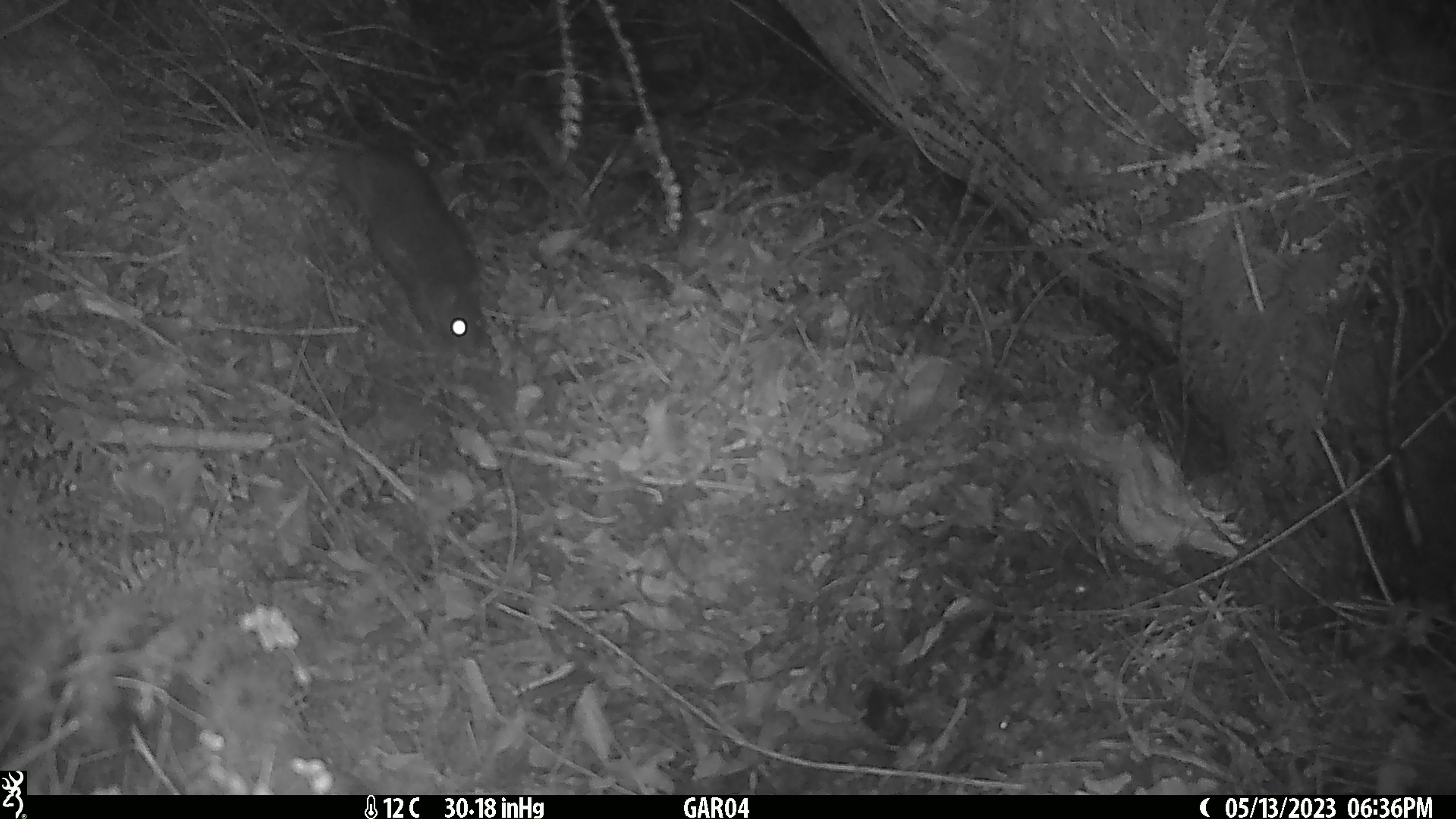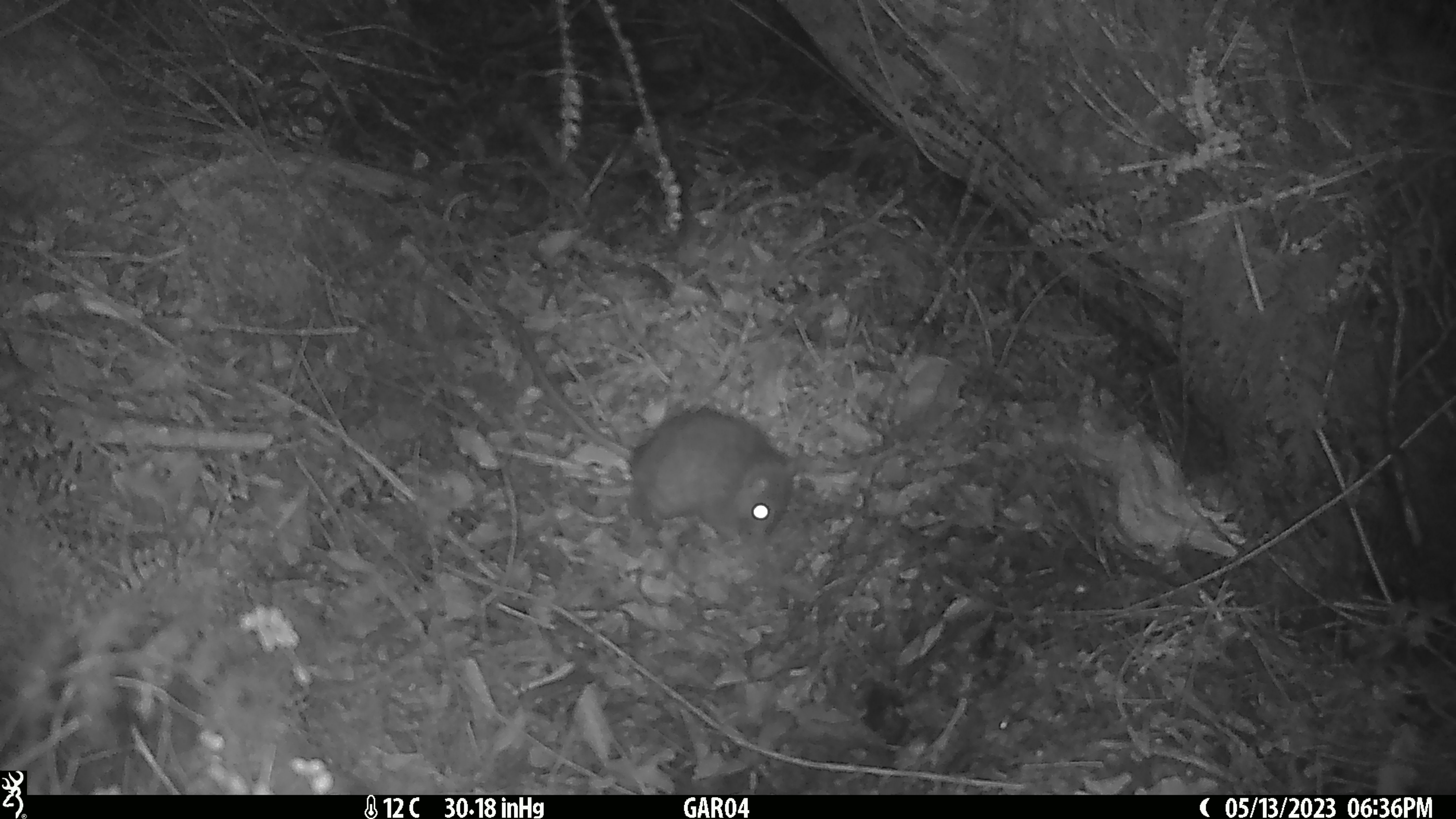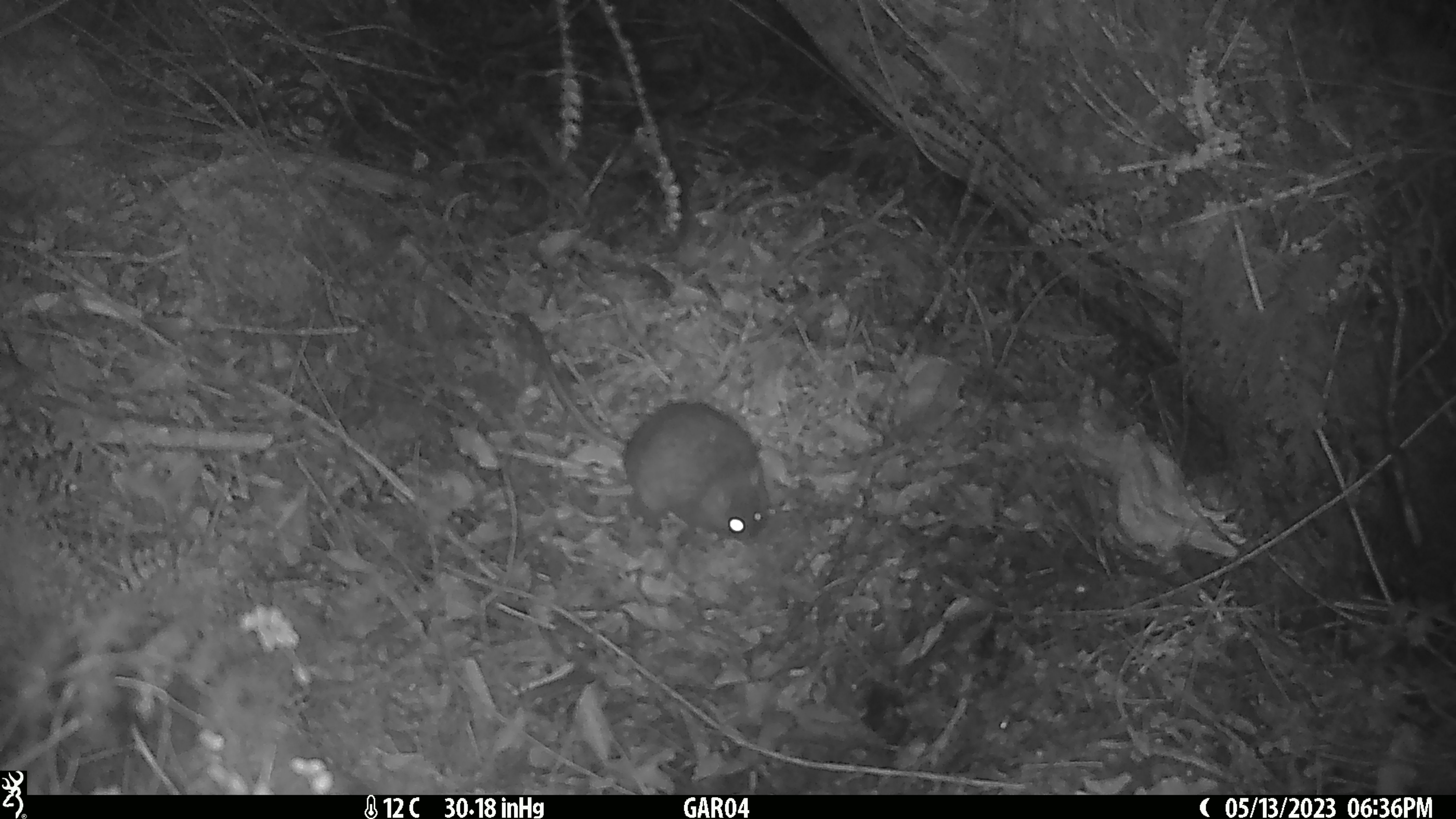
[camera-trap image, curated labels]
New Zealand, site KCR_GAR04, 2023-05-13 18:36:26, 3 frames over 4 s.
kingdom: Animalia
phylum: Chordata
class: Mammalia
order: Rodentia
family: Muridae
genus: Rattus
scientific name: Rattus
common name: rat